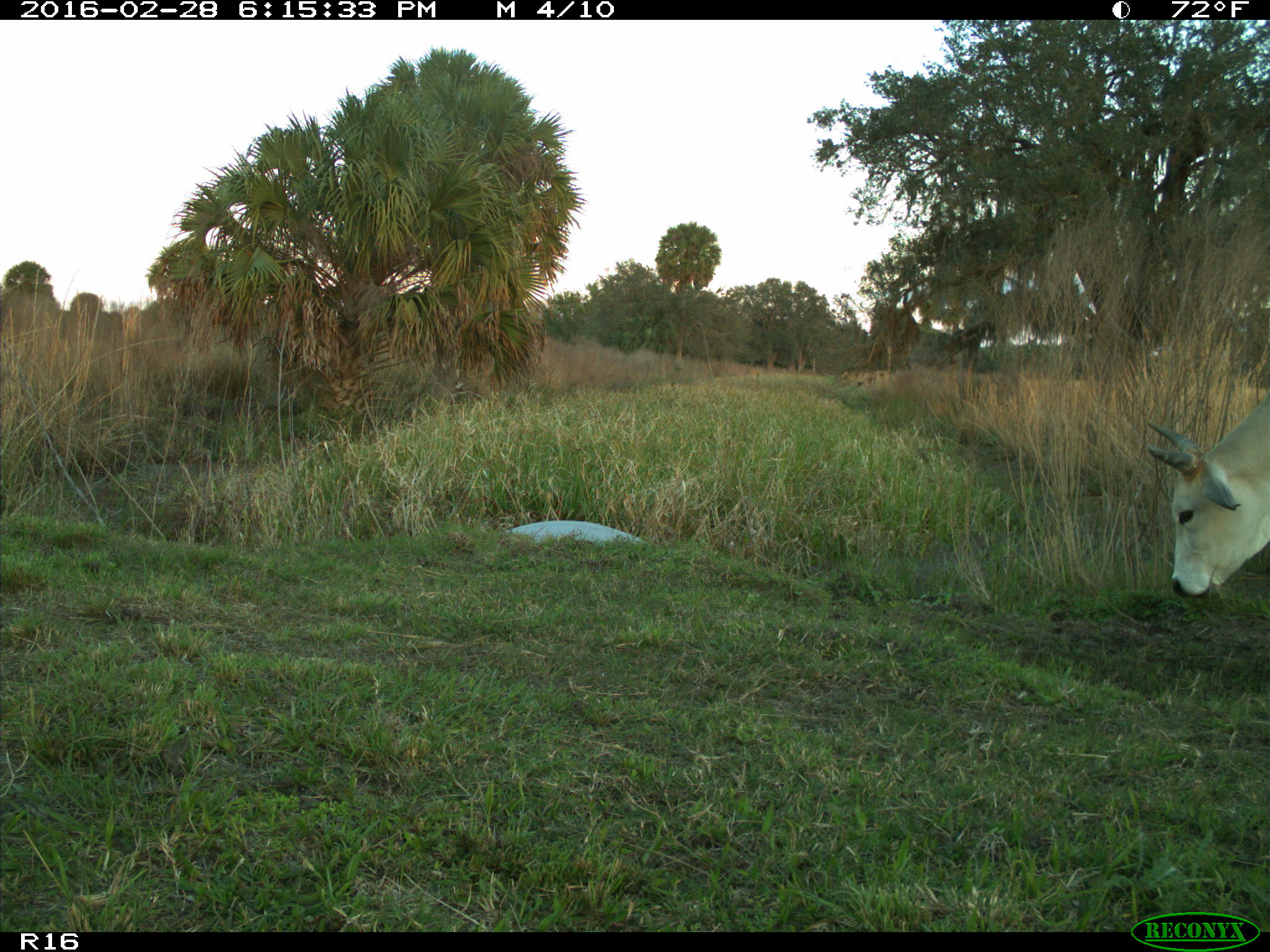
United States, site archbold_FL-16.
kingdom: Animalia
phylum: Chordata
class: Mammalia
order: Artiodactyla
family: Bovidae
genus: Bos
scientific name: Bos taurus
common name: domestic cow